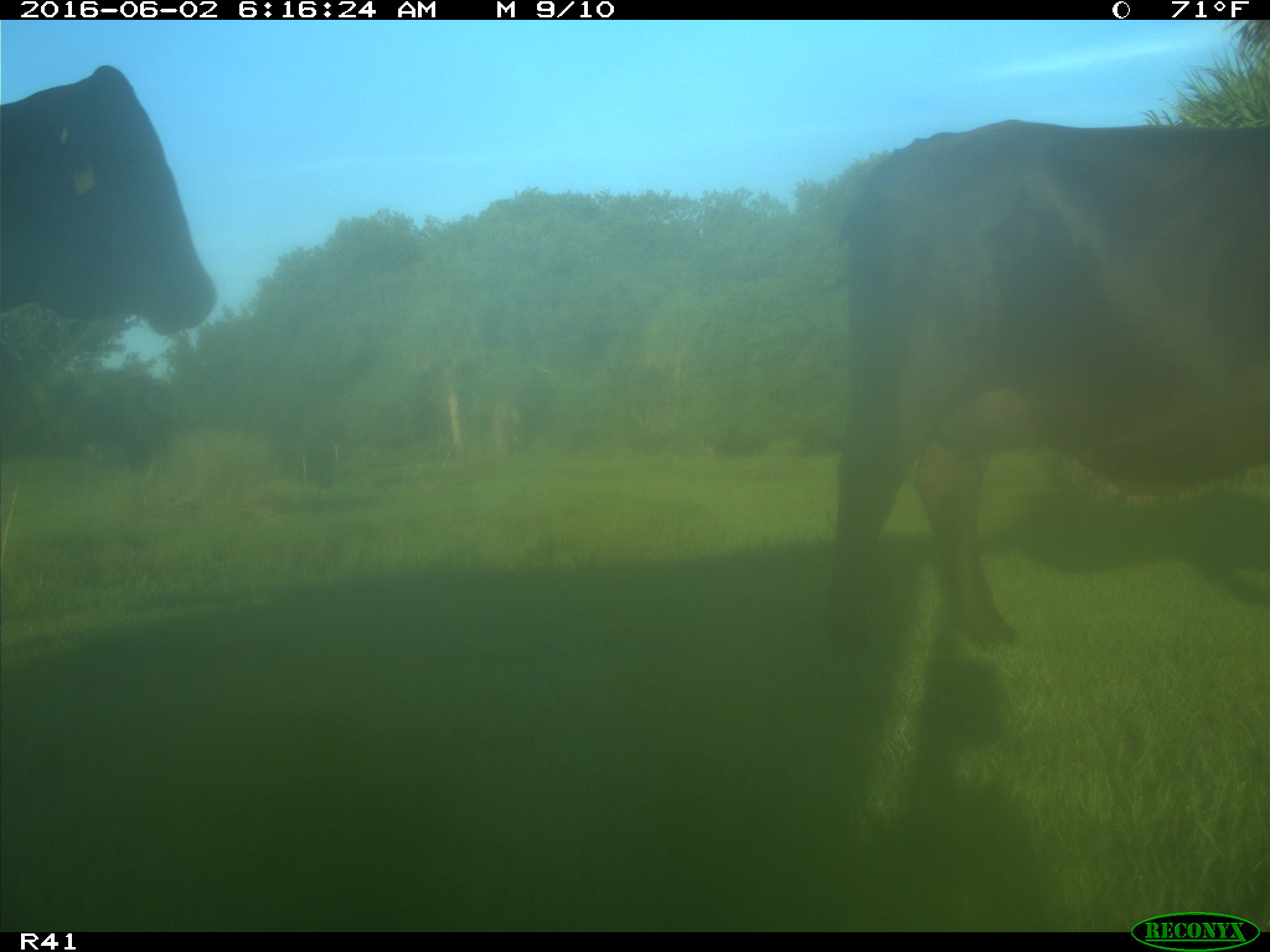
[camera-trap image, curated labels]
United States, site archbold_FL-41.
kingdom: Animalia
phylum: Chordata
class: Mammalia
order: Artiodactyla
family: Bovidae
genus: Bos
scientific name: Bos taurus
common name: domestic cow